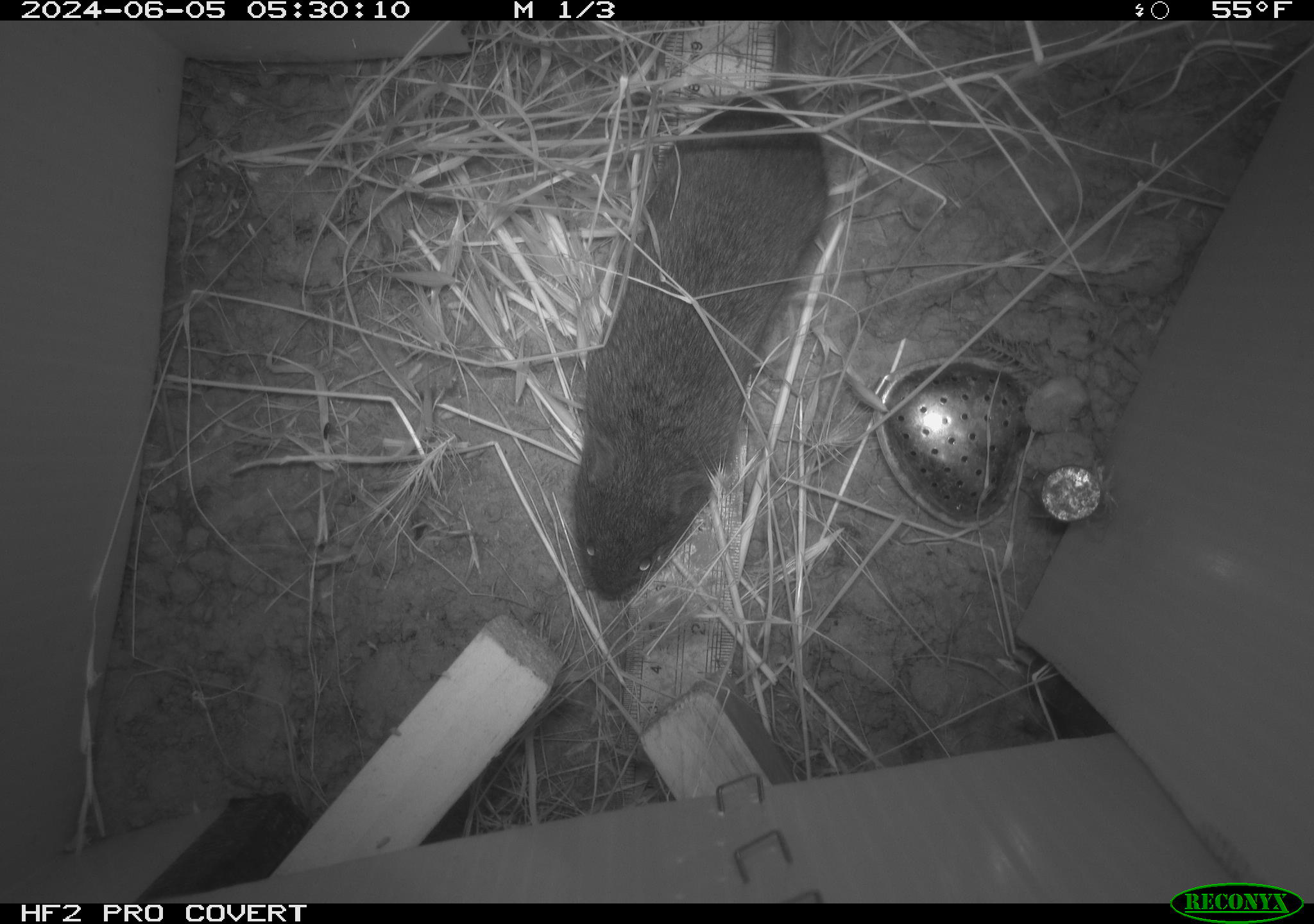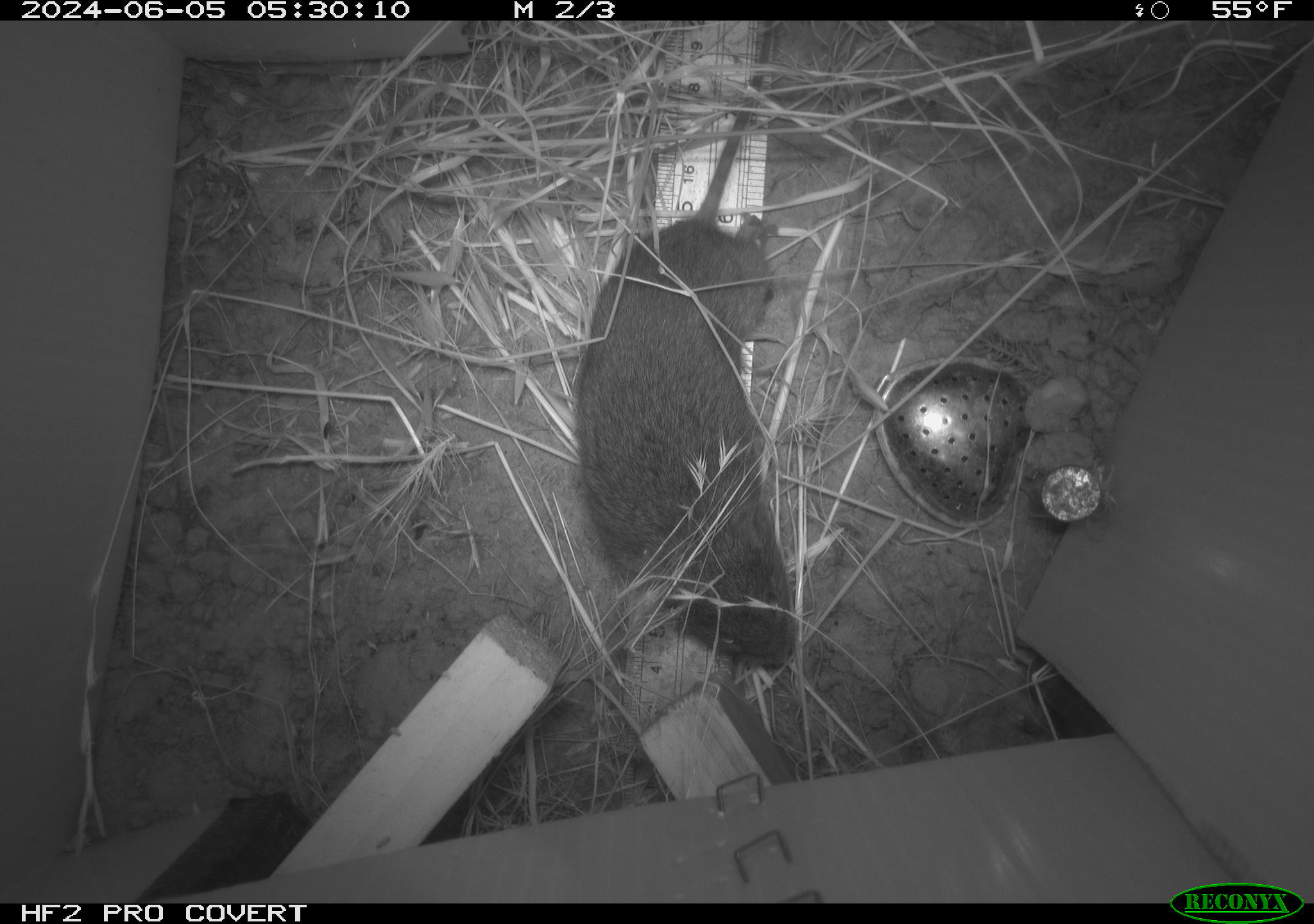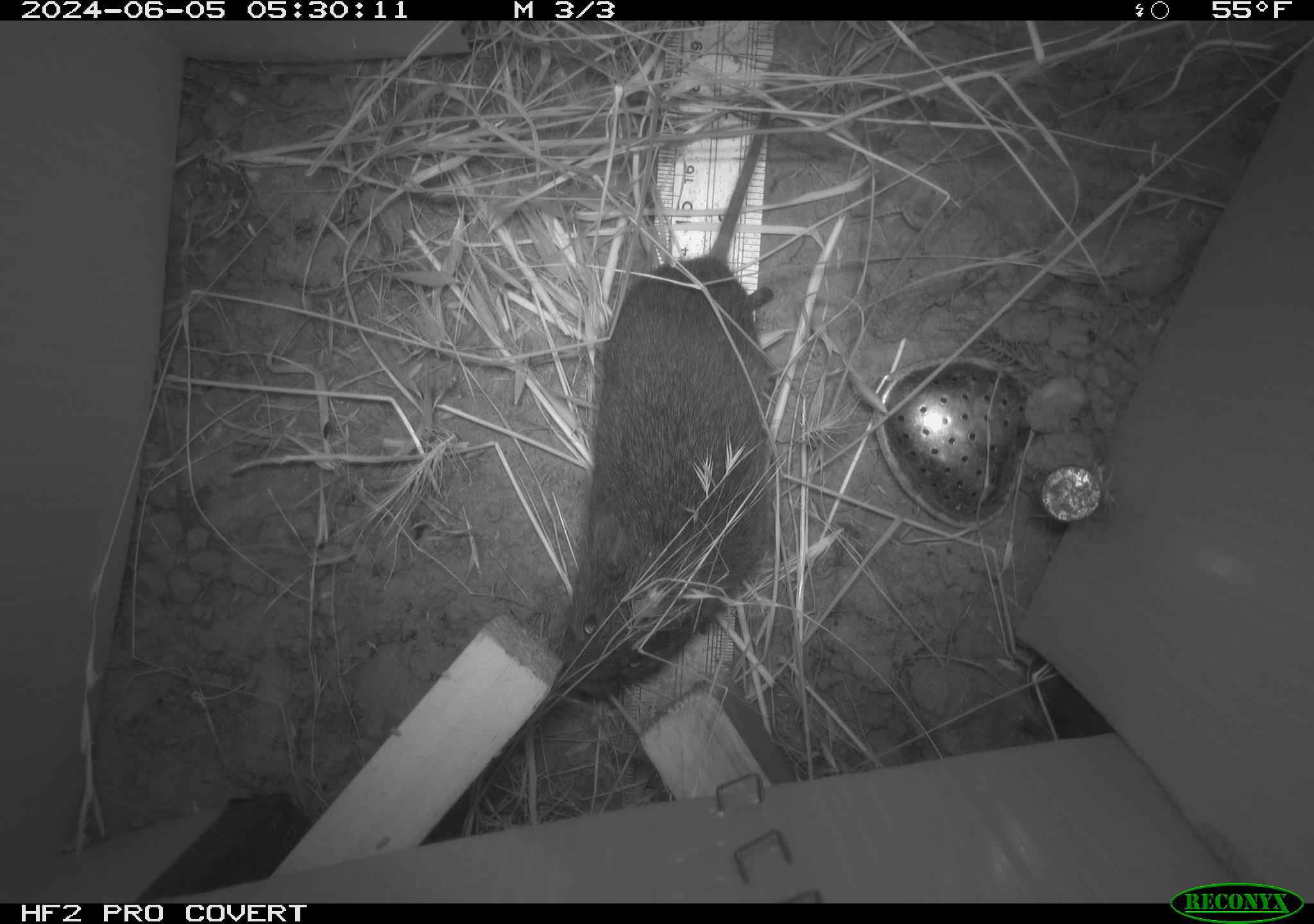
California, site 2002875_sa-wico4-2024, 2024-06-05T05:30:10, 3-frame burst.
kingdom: Animalia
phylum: Chordata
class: Mammalia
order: Rodentia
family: Cricetidae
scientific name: Arvicolinae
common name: voles, lemmings, and muskrats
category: arvicolinae subfamily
Arvicolinae subfamily (voles, lemmings, and muskrats) (Arvicolinae).